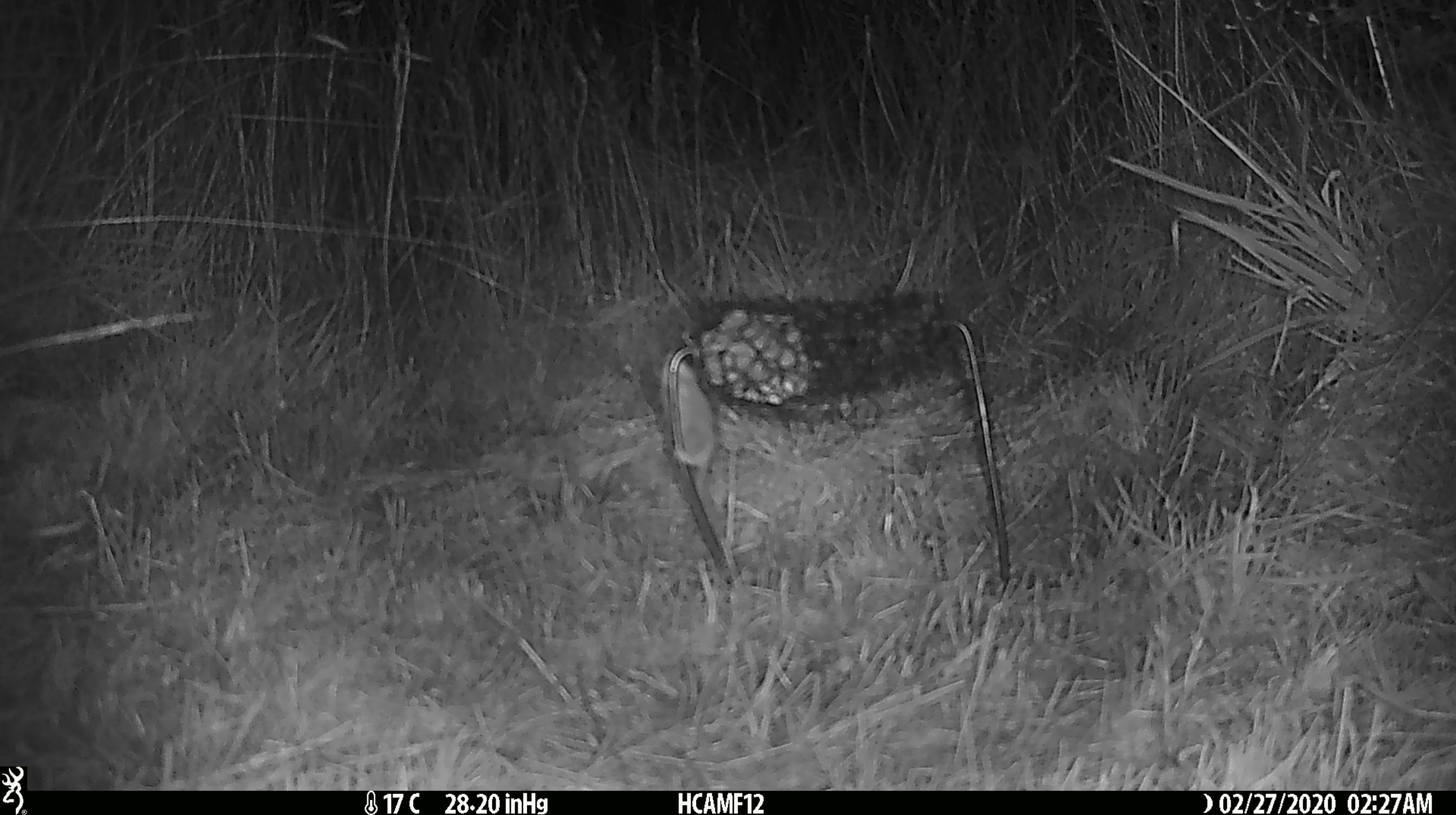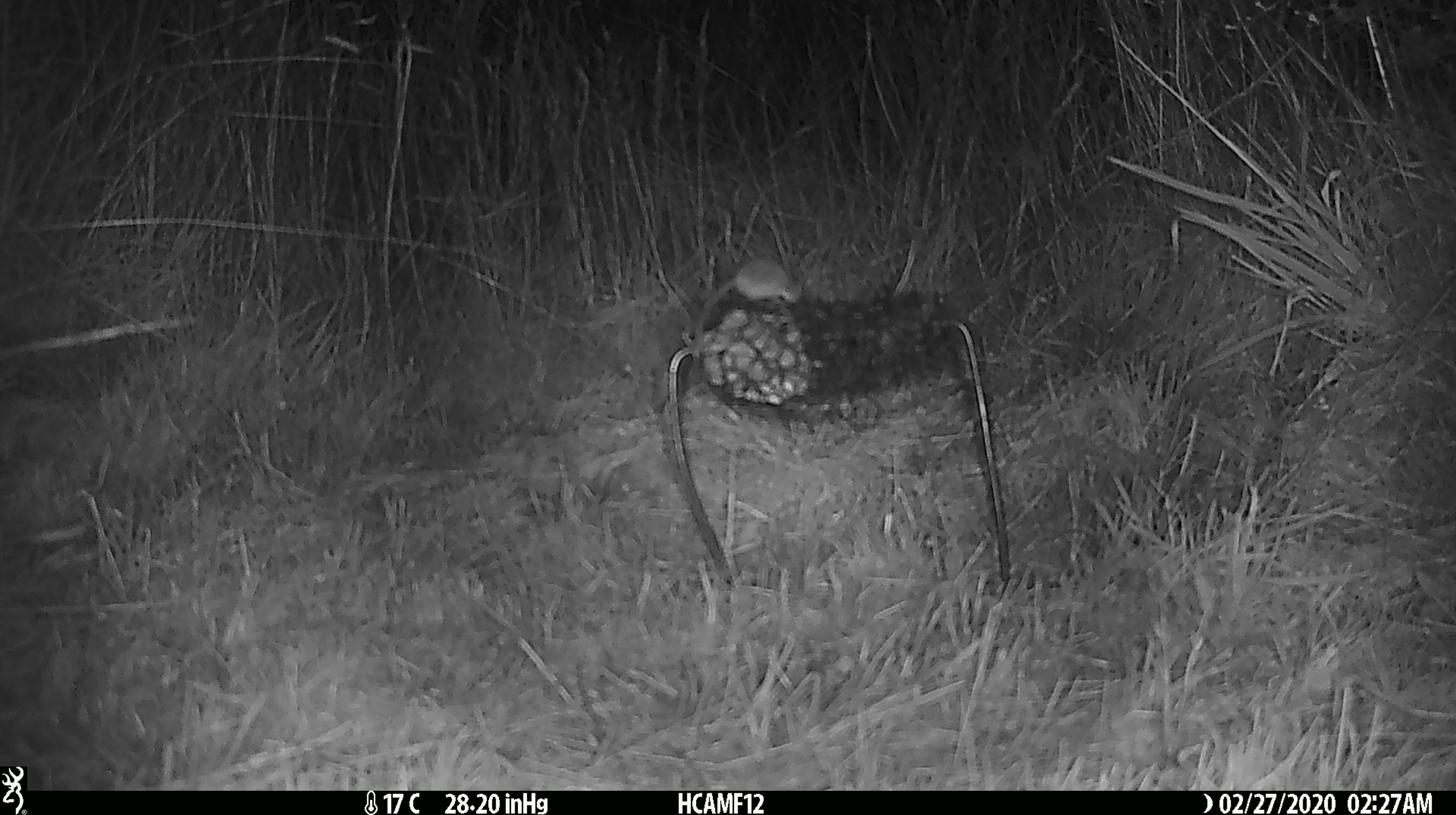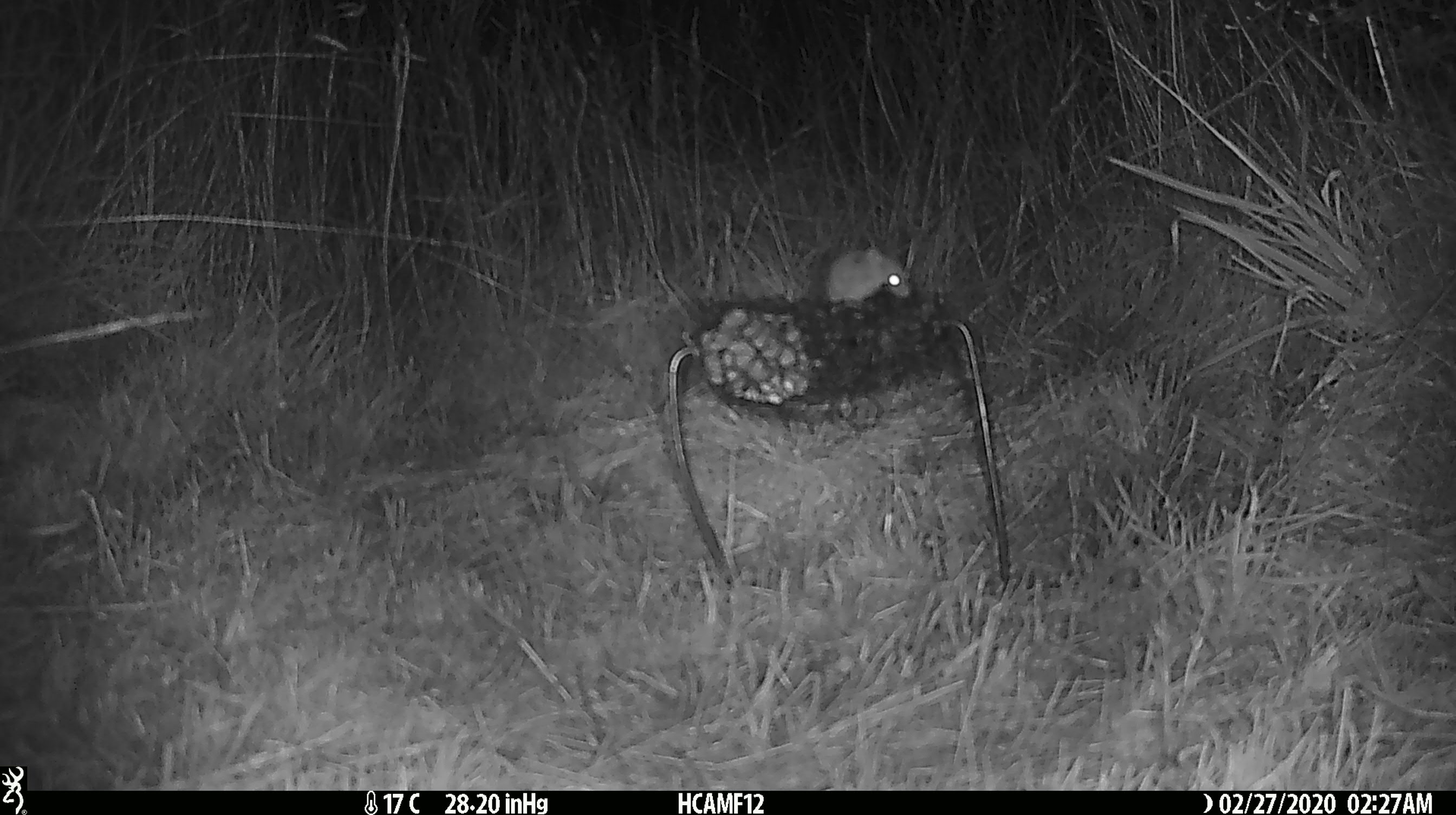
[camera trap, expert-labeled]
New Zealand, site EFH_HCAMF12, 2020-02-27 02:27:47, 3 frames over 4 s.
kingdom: Animalia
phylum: Chordata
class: Mammalia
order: Rodentia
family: Muridae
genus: Mus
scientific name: Mus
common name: mouse